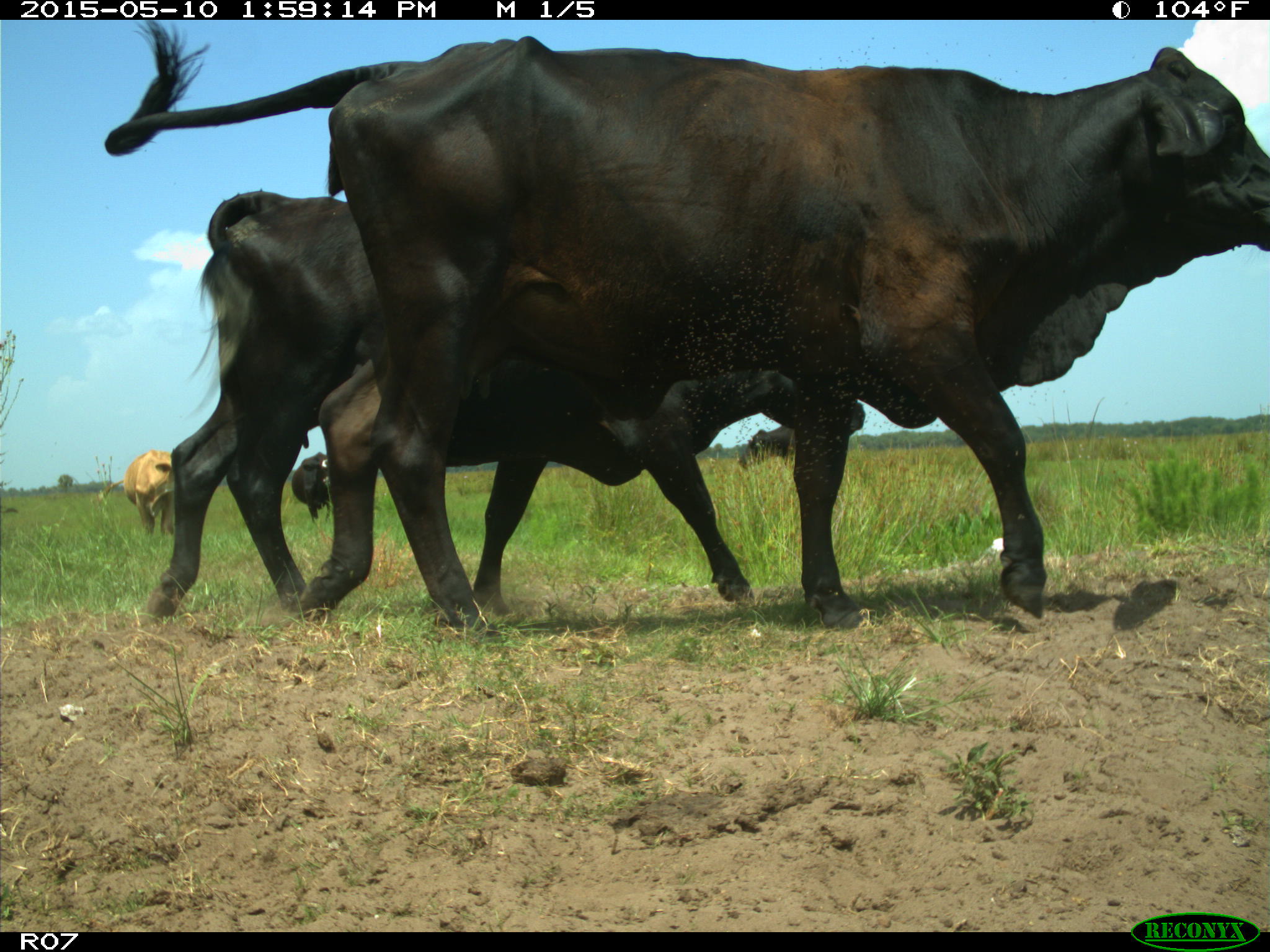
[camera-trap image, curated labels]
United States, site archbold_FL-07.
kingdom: Animalia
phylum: Chordata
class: Mammalia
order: Artiodactyla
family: Bovidae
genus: Bos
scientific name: Bos taurus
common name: domestic cow